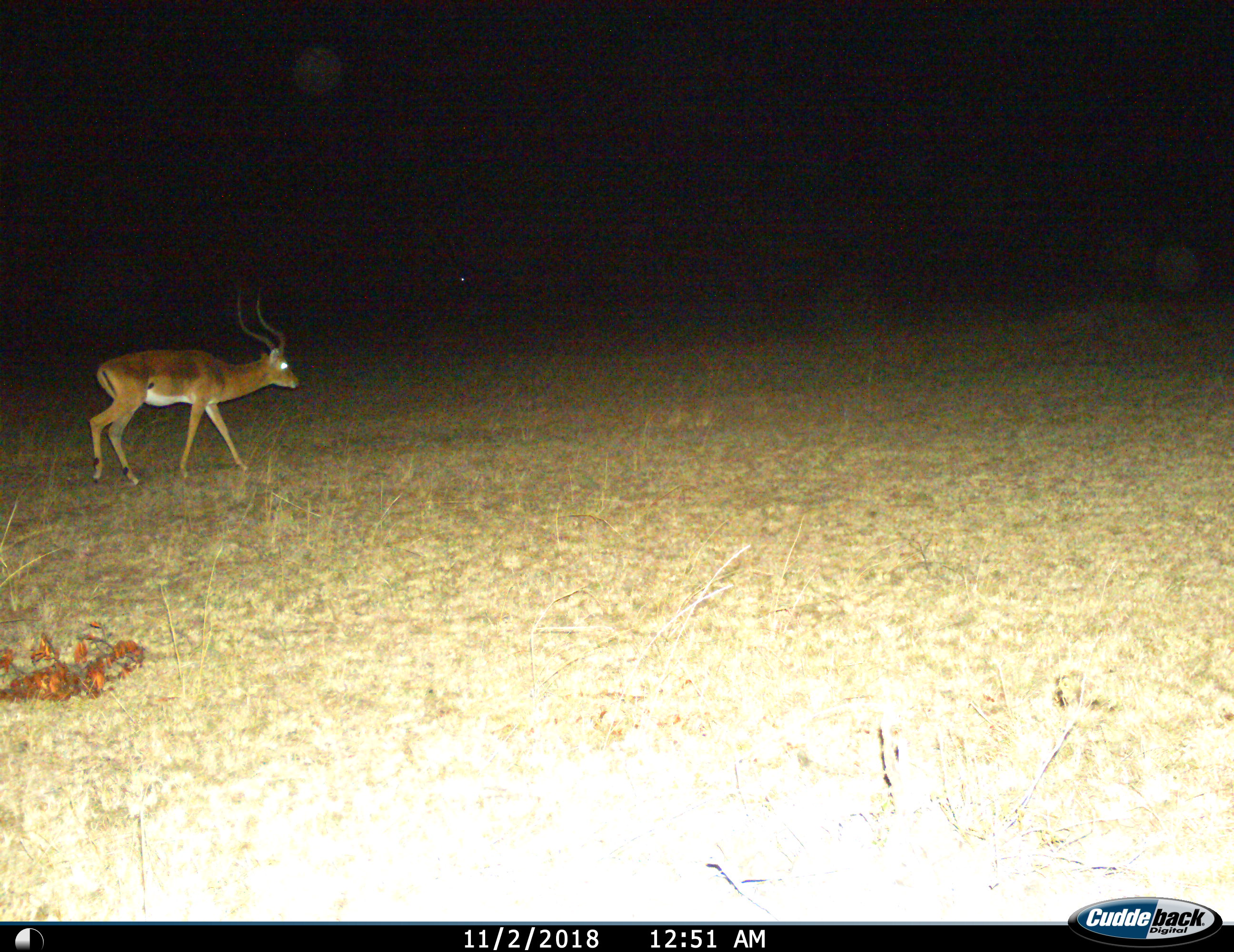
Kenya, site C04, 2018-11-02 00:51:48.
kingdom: Animalia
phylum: Chordata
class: Mammalia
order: Artiodactyla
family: Bovidae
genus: Aepyceros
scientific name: Aepyceros melampus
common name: impala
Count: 1.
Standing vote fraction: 25%.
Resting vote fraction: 0%.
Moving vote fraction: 75%.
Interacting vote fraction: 0%.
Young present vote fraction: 0%.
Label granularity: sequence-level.